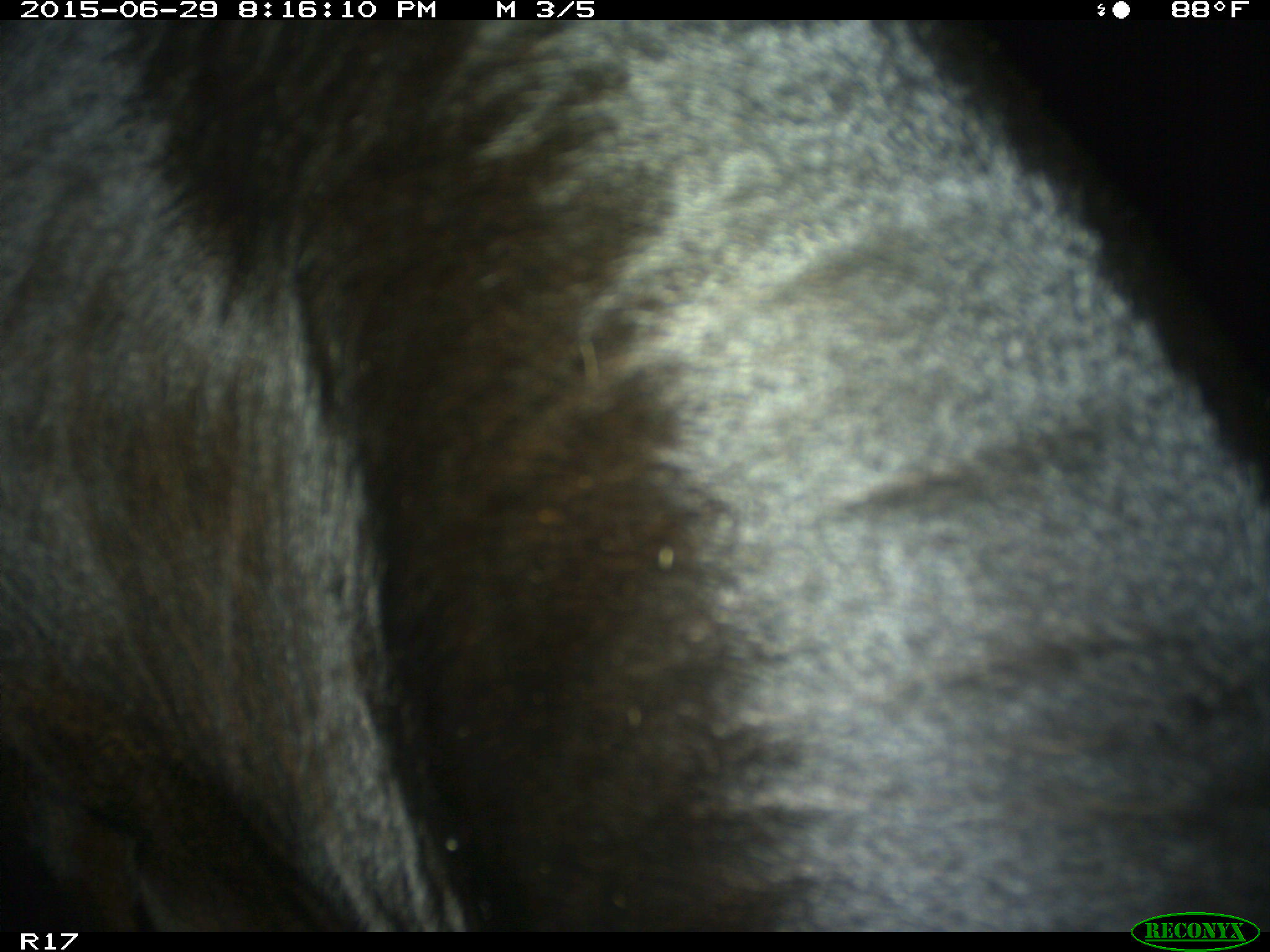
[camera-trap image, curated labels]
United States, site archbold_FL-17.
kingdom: Animalia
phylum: Chordata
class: Mammalia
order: Artiodactyla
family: Bovidae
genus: Bos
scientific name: Bos taurus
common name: domestic cow